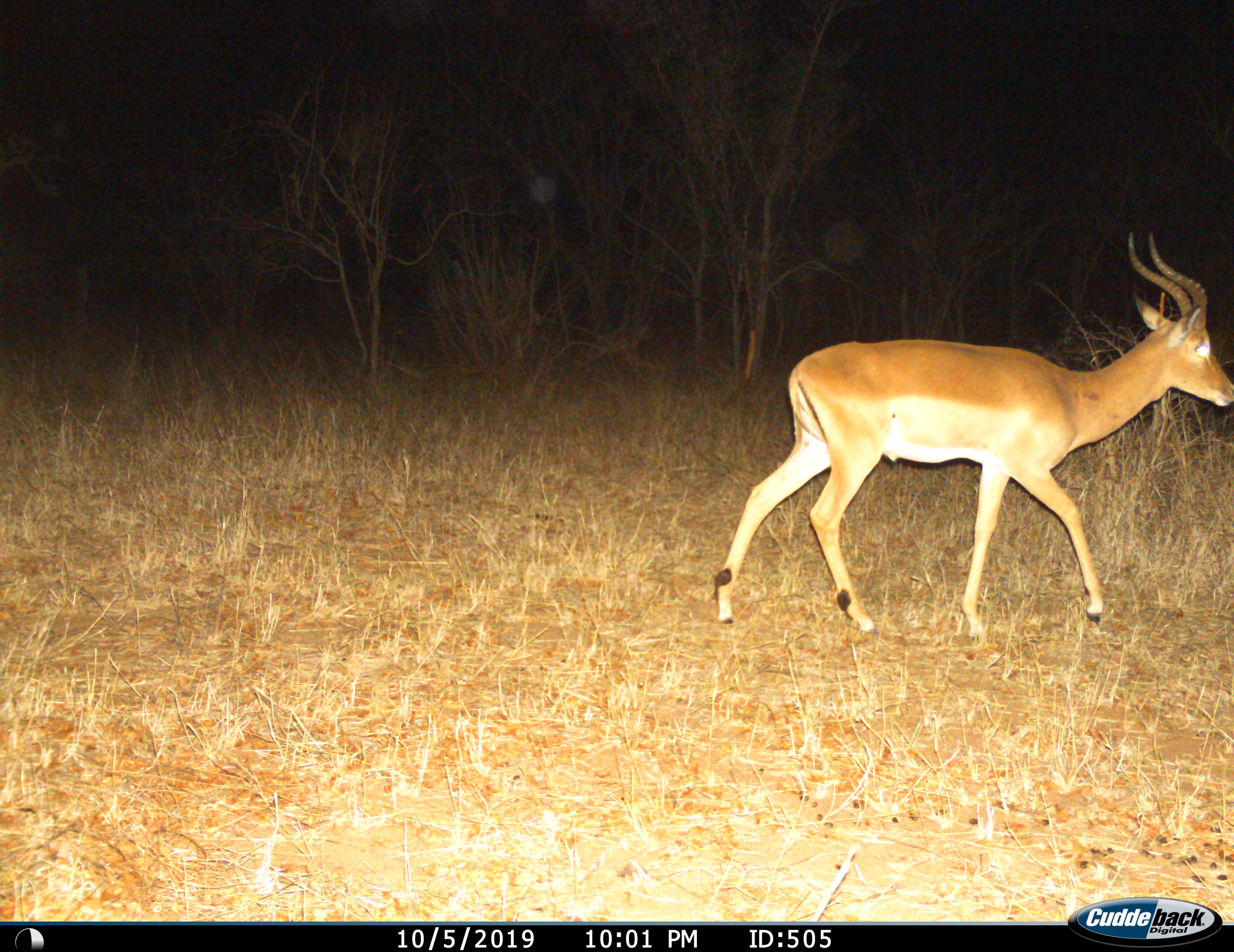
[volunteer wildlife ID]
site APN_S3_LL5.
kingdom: Animalia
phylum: Chordata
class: Mammalia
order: Artiodactyla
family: Bovidae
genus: Aepyceros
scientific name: Aepyceros melampus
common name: impala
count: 1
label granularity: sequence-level